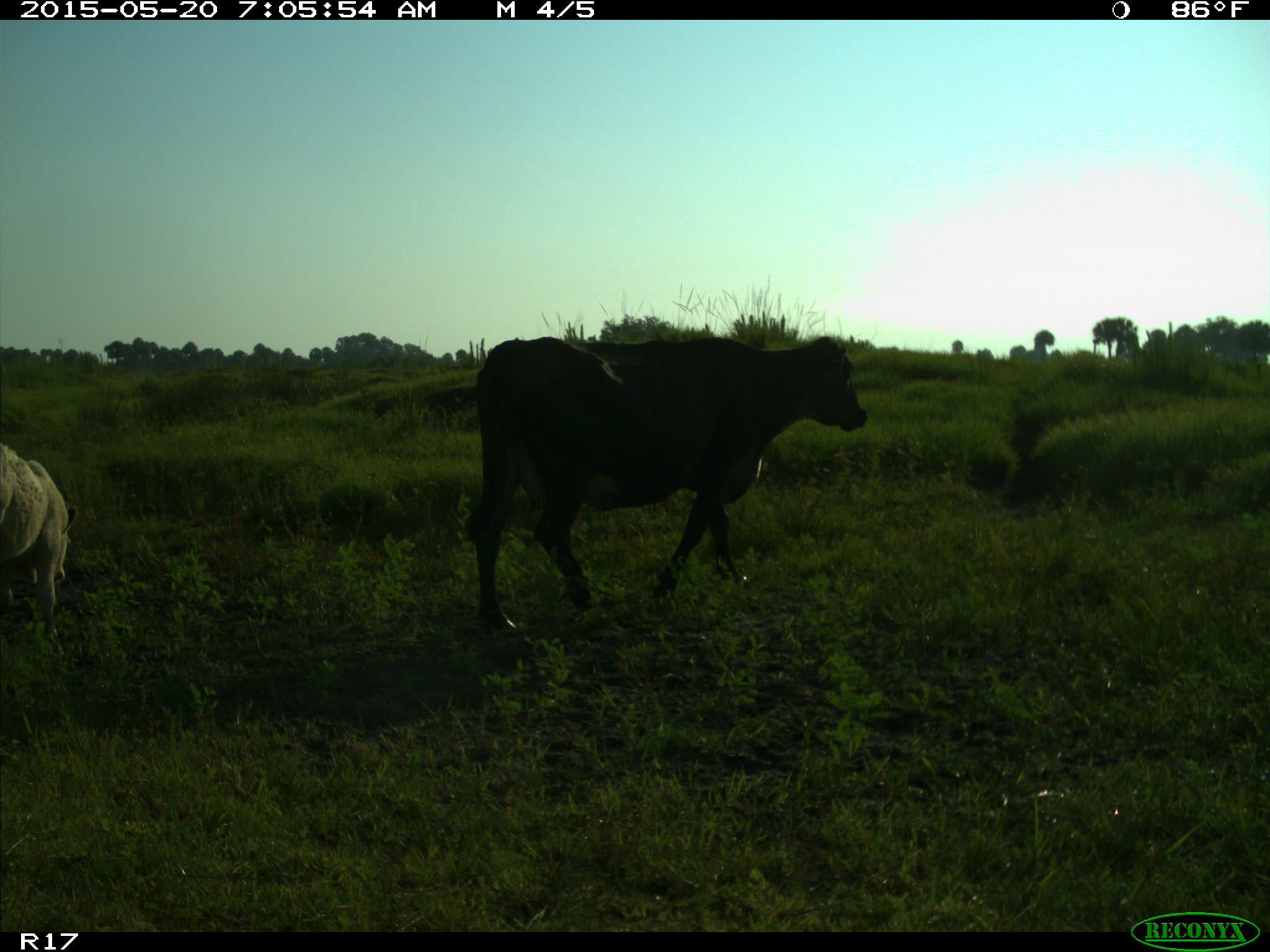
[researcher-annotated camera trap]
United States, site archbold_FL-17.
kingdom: Animalia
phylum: Chordata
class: Mammalia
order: Artiodactyla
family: Bovidae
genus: Bos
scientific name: Bos taurus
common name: domestic cow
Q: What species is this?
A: Bos taurus (domestic cow).